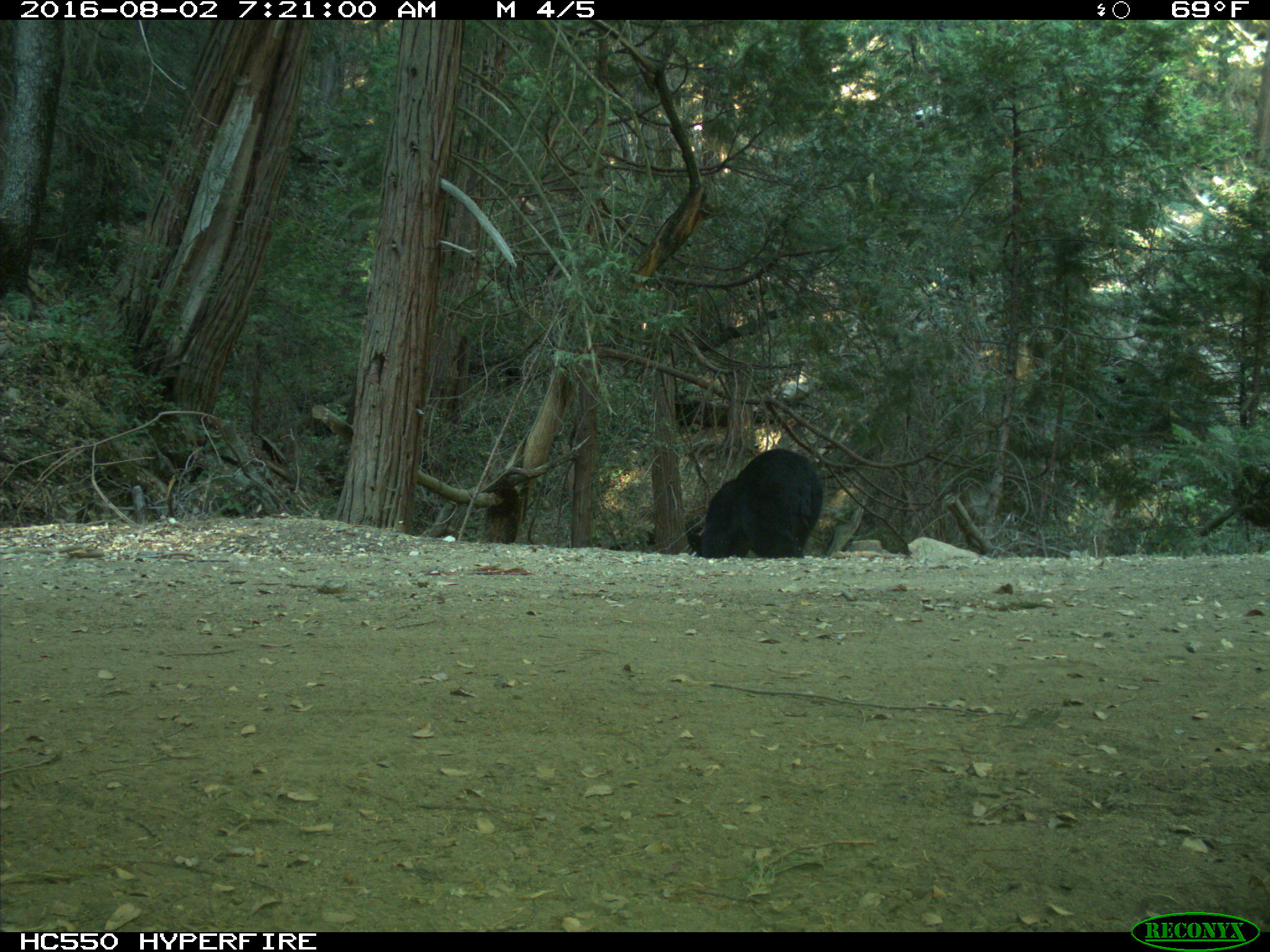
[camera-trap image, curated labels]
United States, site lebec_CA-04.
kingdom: Animalia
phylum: Chordata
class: Mammalia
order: Carnivora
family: Ursidae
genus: Ursus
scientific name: Ursus americanus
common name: american black bear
Ursus americanus (american black bear).